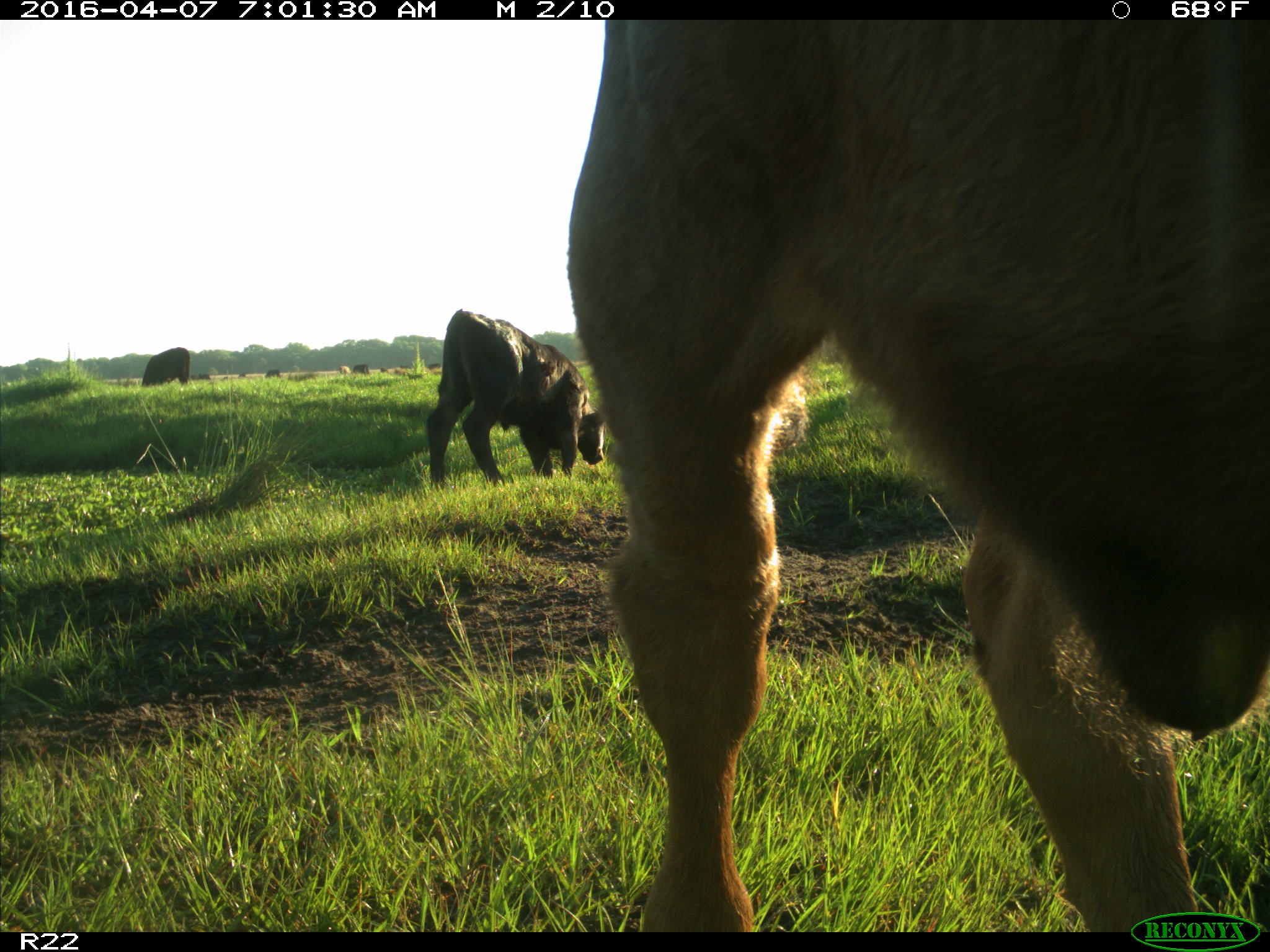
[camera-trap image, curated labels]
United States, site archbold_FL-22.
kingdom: Animalia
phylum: Chordata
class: Mammalia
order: Artiodactyla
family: Bovidae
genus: Bos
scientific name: Bos taurus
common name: domestic cow